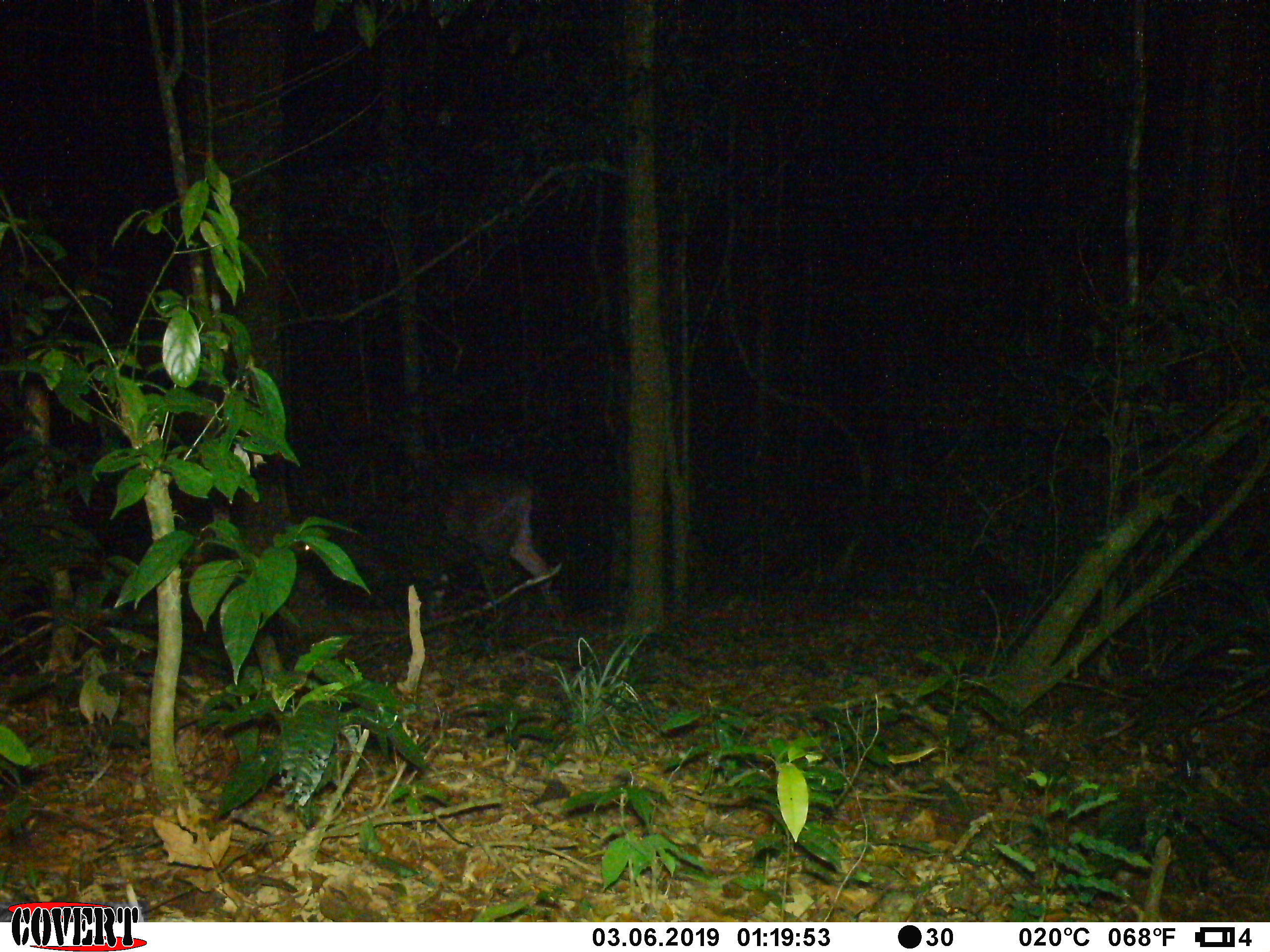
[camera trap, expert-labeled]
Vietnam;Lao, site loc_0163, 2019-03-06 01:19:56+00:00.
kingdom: Animalia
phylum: Chordata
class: Mammalia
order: Artiodactyla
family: Cervidae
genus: Rusa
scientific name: Rusa unicolor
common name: sambar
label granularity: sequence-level